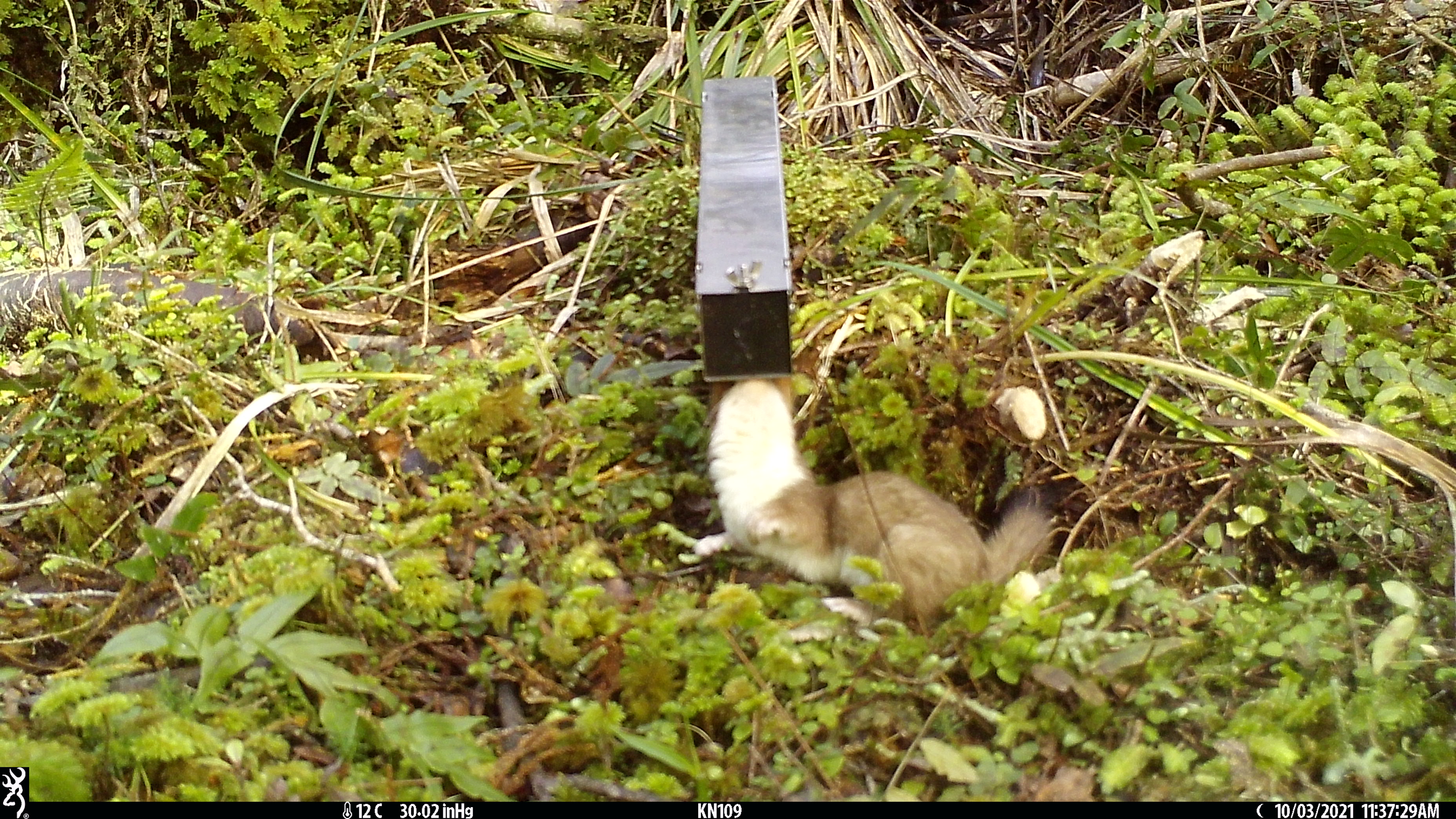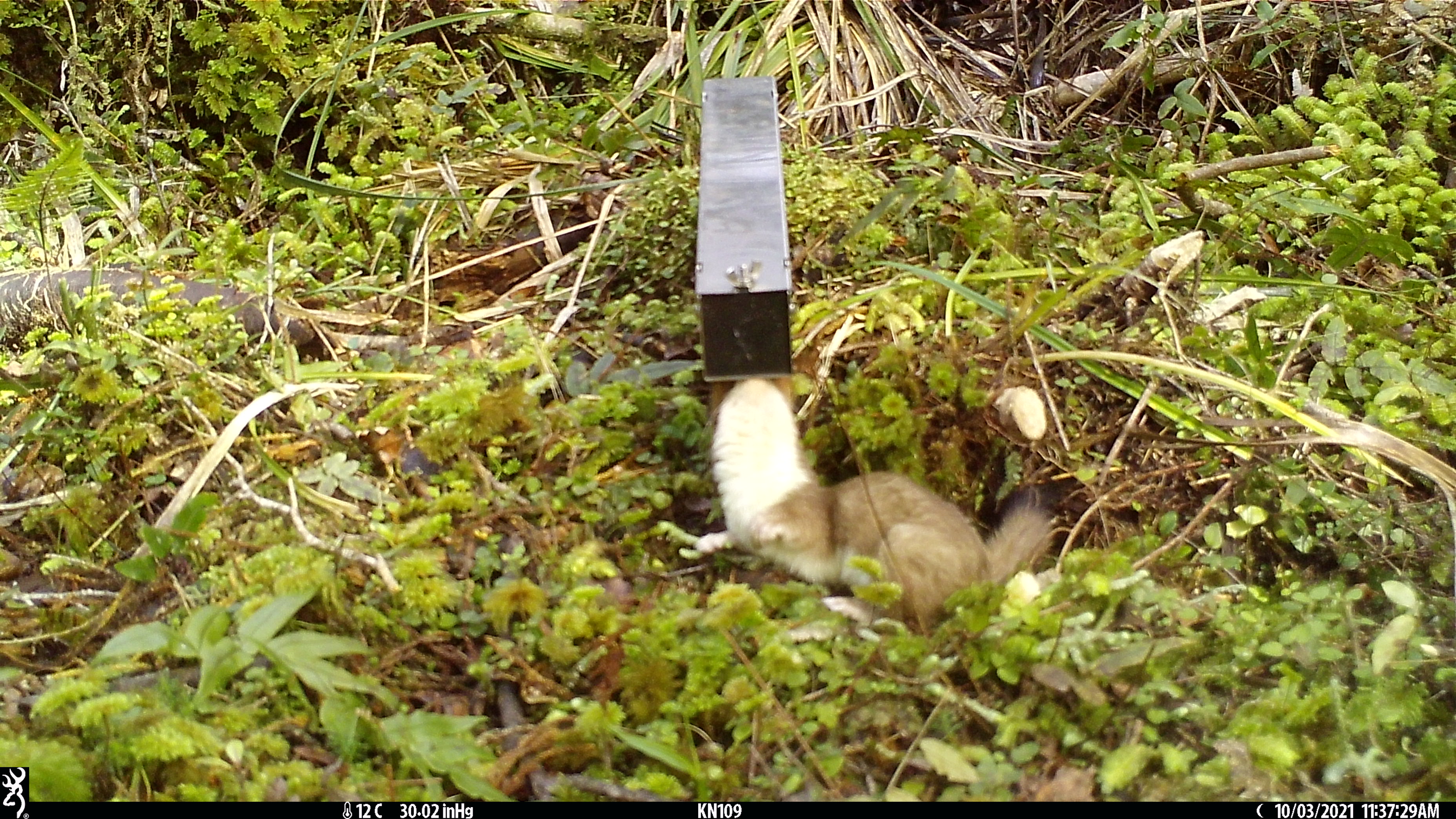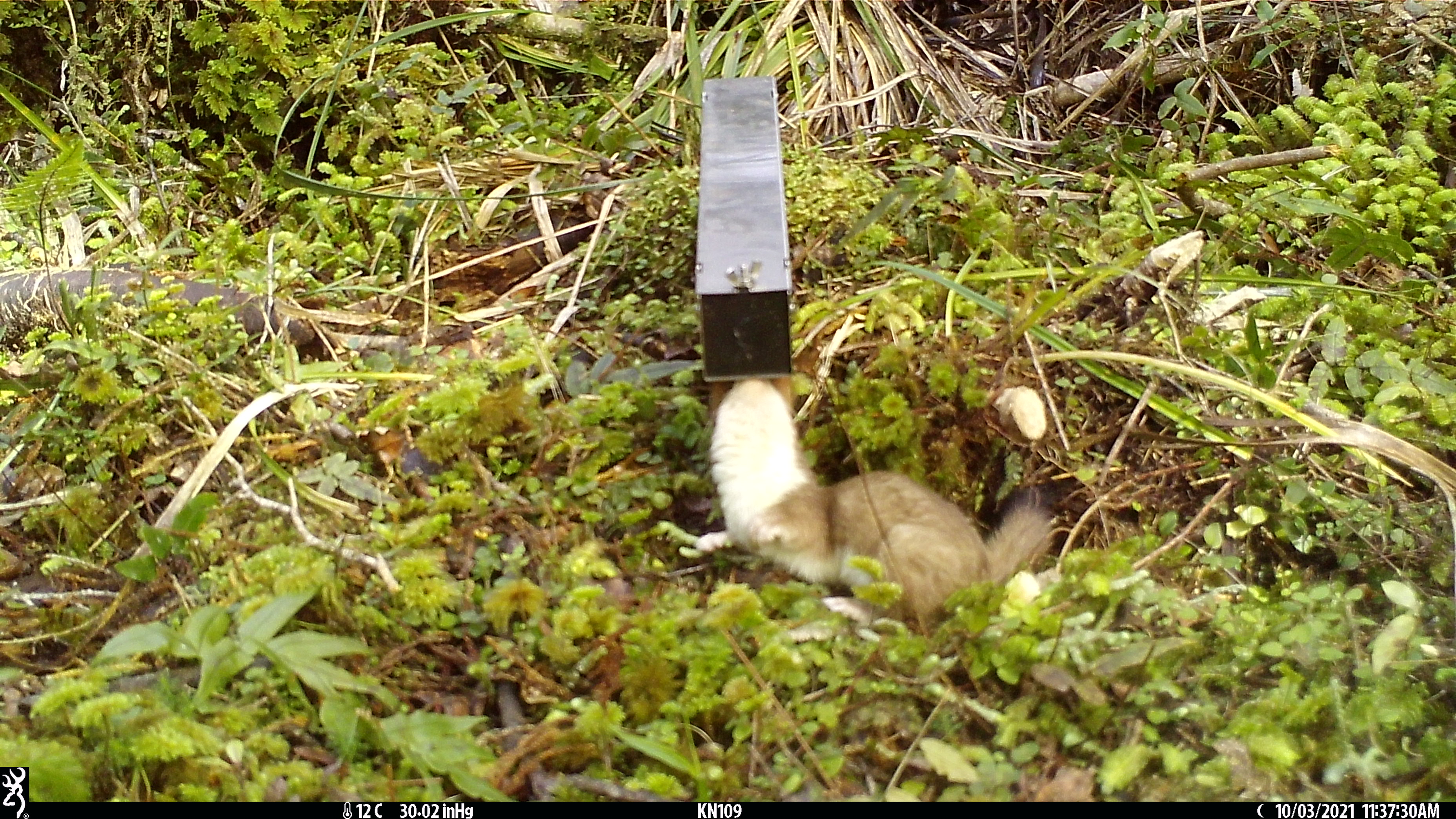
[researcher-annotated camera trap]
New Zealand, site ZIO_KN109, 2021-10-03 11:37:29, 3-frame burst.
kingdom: Animalia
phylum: Chordata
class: Mammalia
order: Carnivora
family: Mustelidae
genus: Mustela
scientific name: Mustela erminea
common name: stoat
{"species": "stoat (Mustela erminea)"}